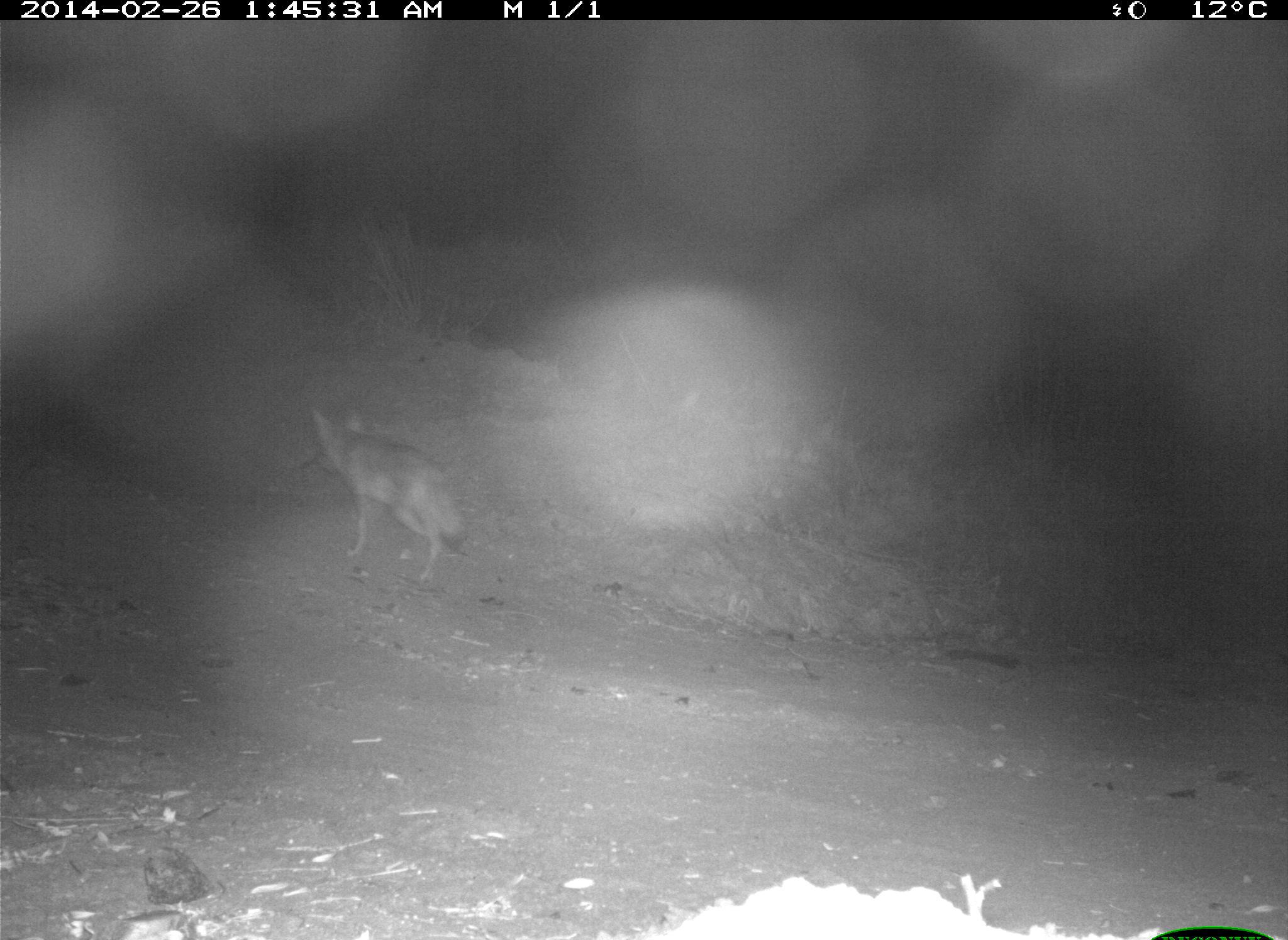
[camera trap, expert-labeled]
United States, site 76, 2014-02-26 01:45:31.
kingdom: Animalia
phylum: Chordata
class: Mammalia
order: Carnivora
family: Canidae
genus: Canis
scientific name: Canis latrans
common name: coyote